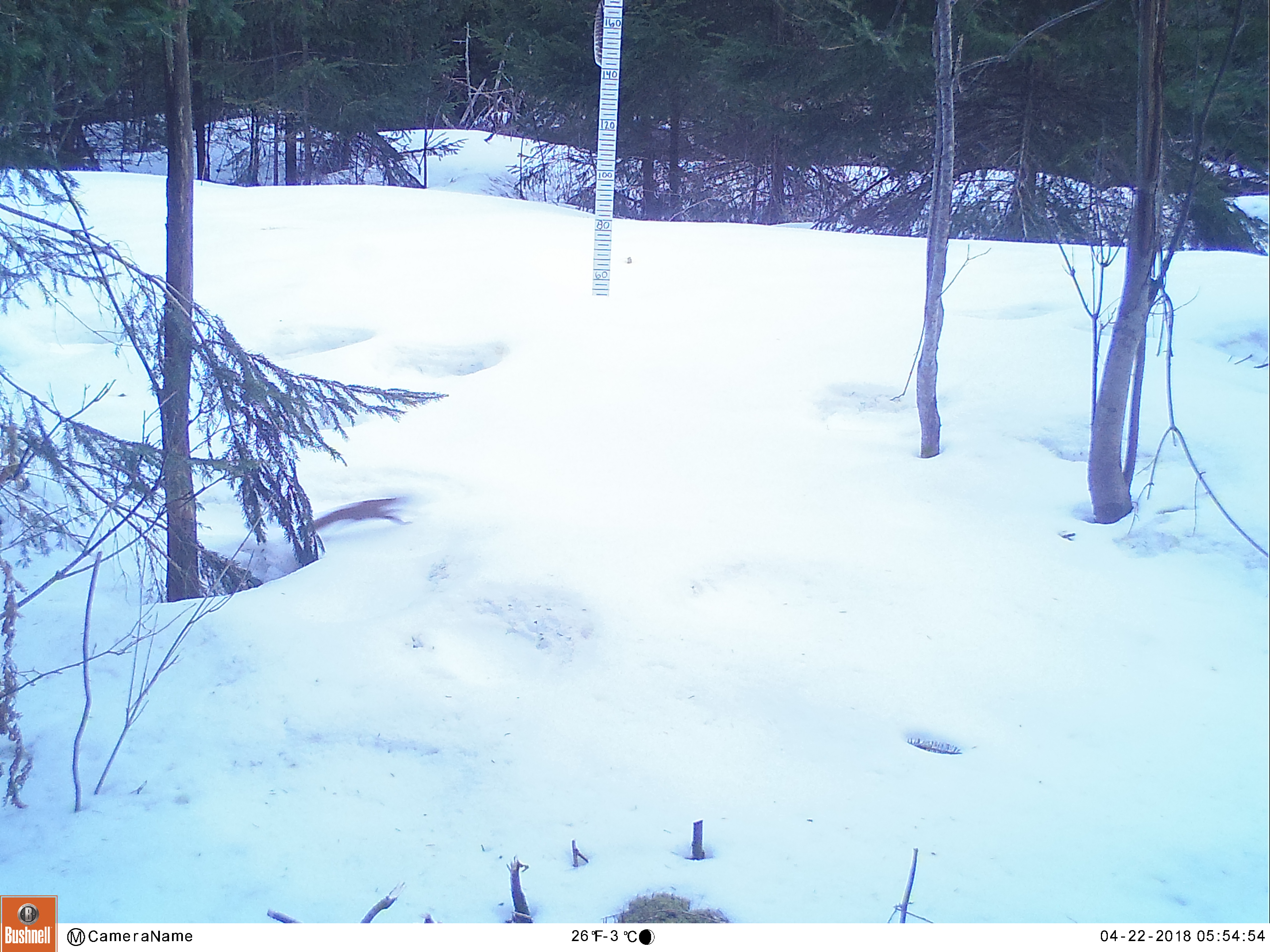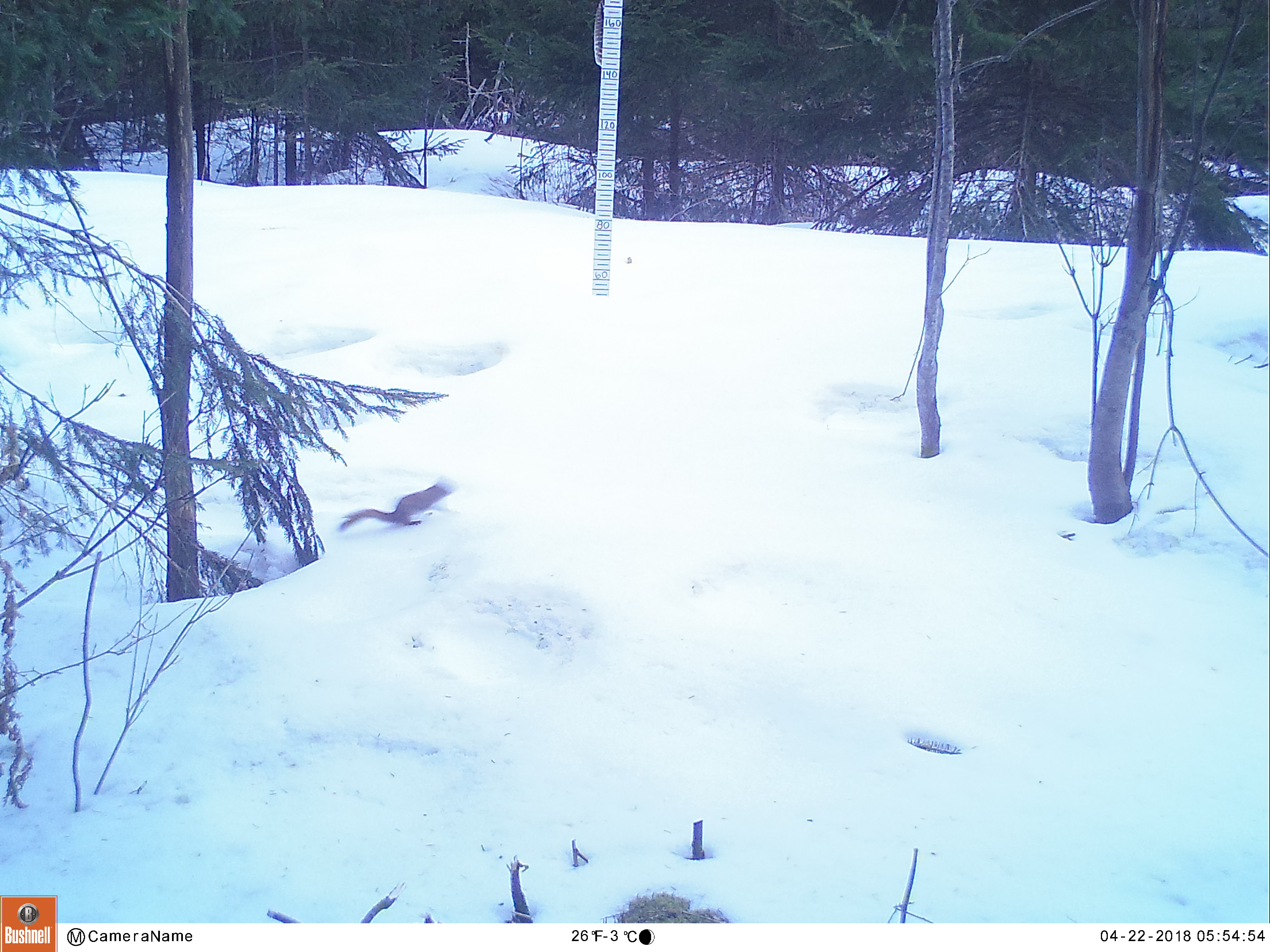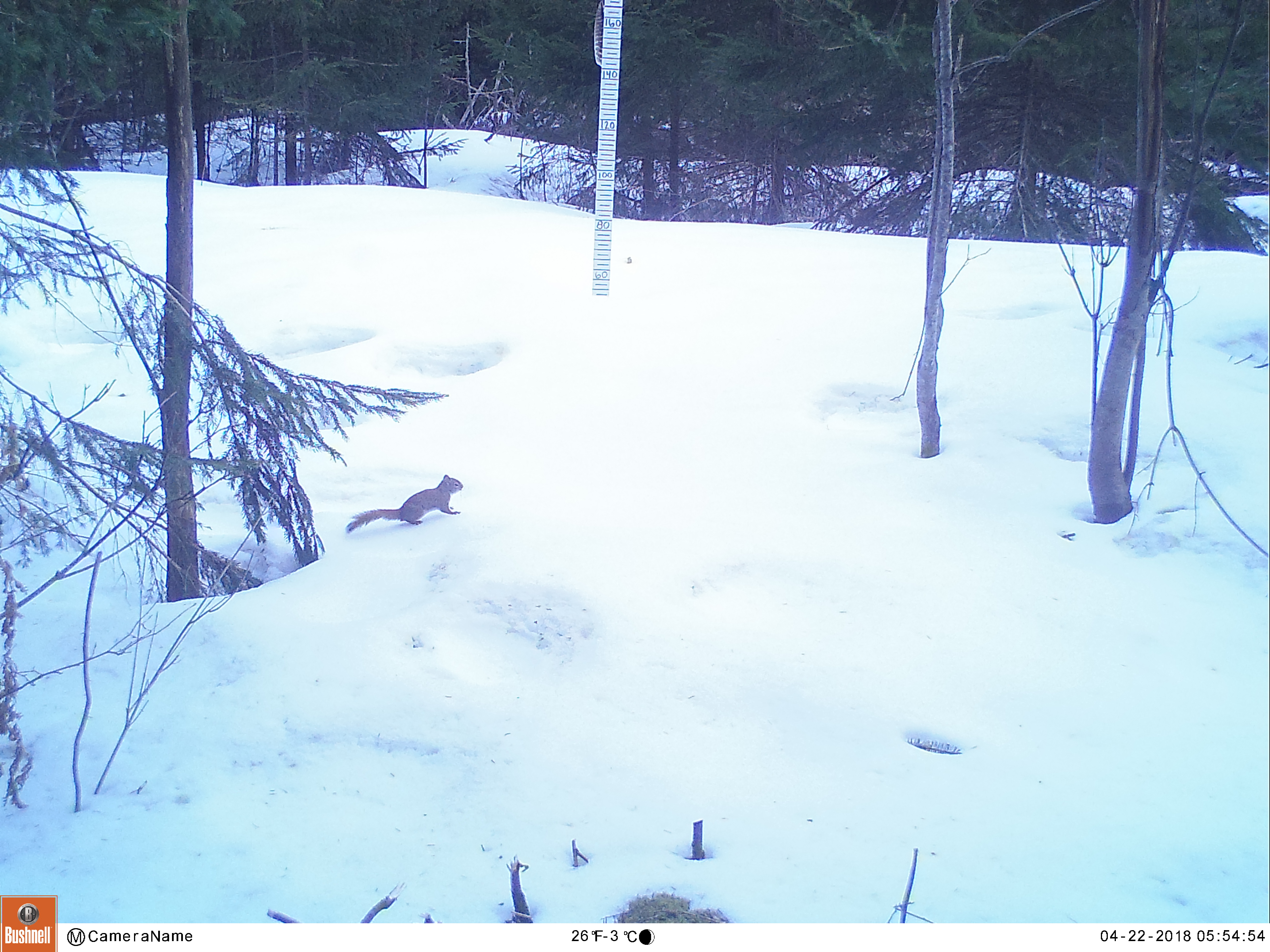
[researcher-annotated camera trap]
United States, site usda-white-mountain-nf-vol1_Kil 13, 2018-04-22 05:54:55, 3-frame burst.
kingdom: Animalia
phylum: Chordata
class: Mammalia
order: Rodentia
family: Sciuridae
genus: Tamiasciurus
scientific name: Tamiasciurus hudsonicus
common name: red squirrel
Red squirrel (Tamiasciurus hudsonicus).